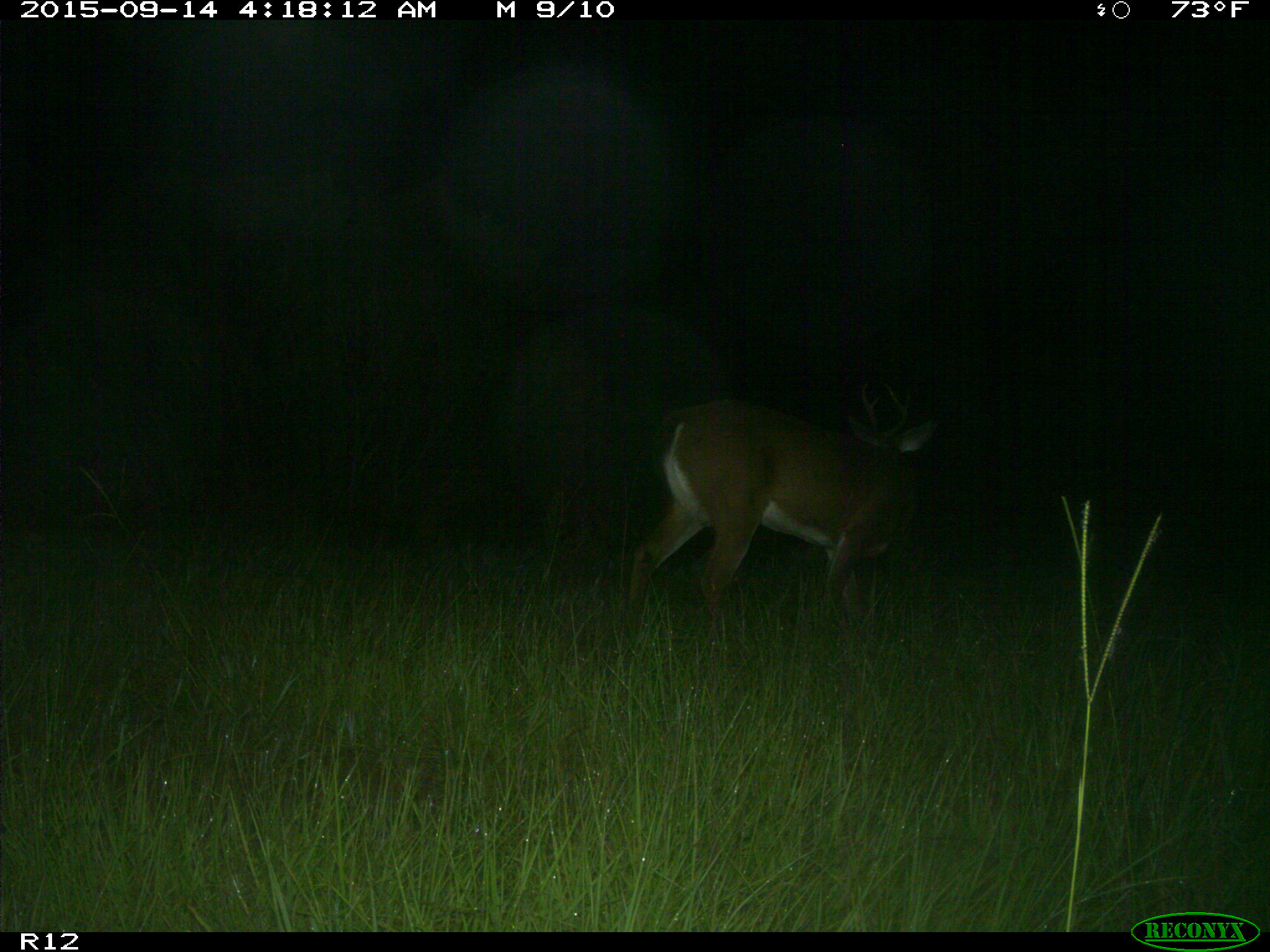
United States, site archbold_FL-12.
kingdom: Animalia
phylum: Chordata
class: Mammalia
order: Artiodactyla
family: Cervidae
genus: Odocoileus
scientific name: Odocoileus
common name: deer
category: unidentified deer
Unidentified deer (deer) (Odocoileus).